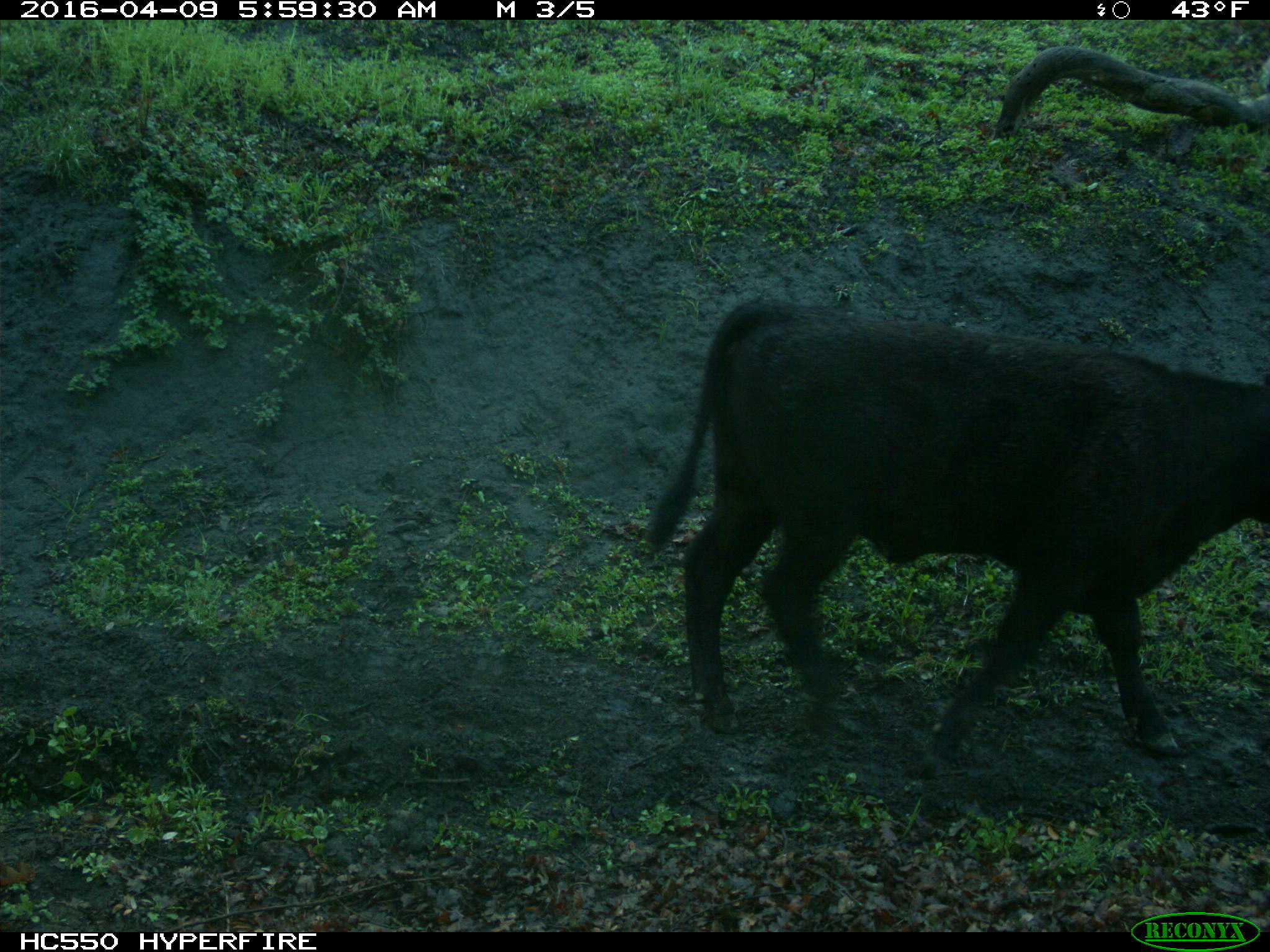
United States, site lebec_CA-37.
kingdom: Animalia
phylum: Chordata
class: Mammalia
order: Artiodactyla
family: Bovidae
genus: Bos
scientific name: Bos taurus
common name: domestic cow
Bos taurus (domestic cow).